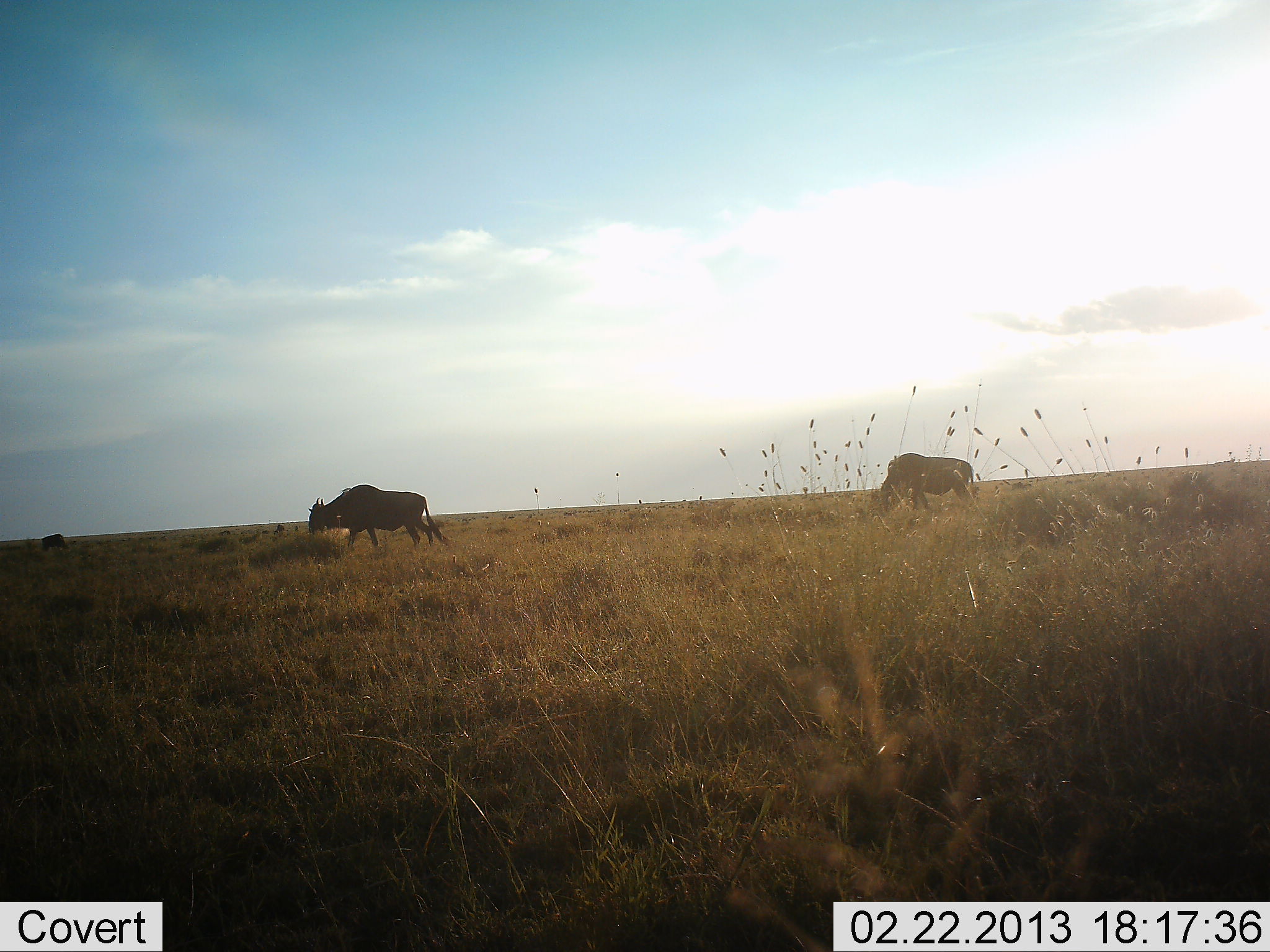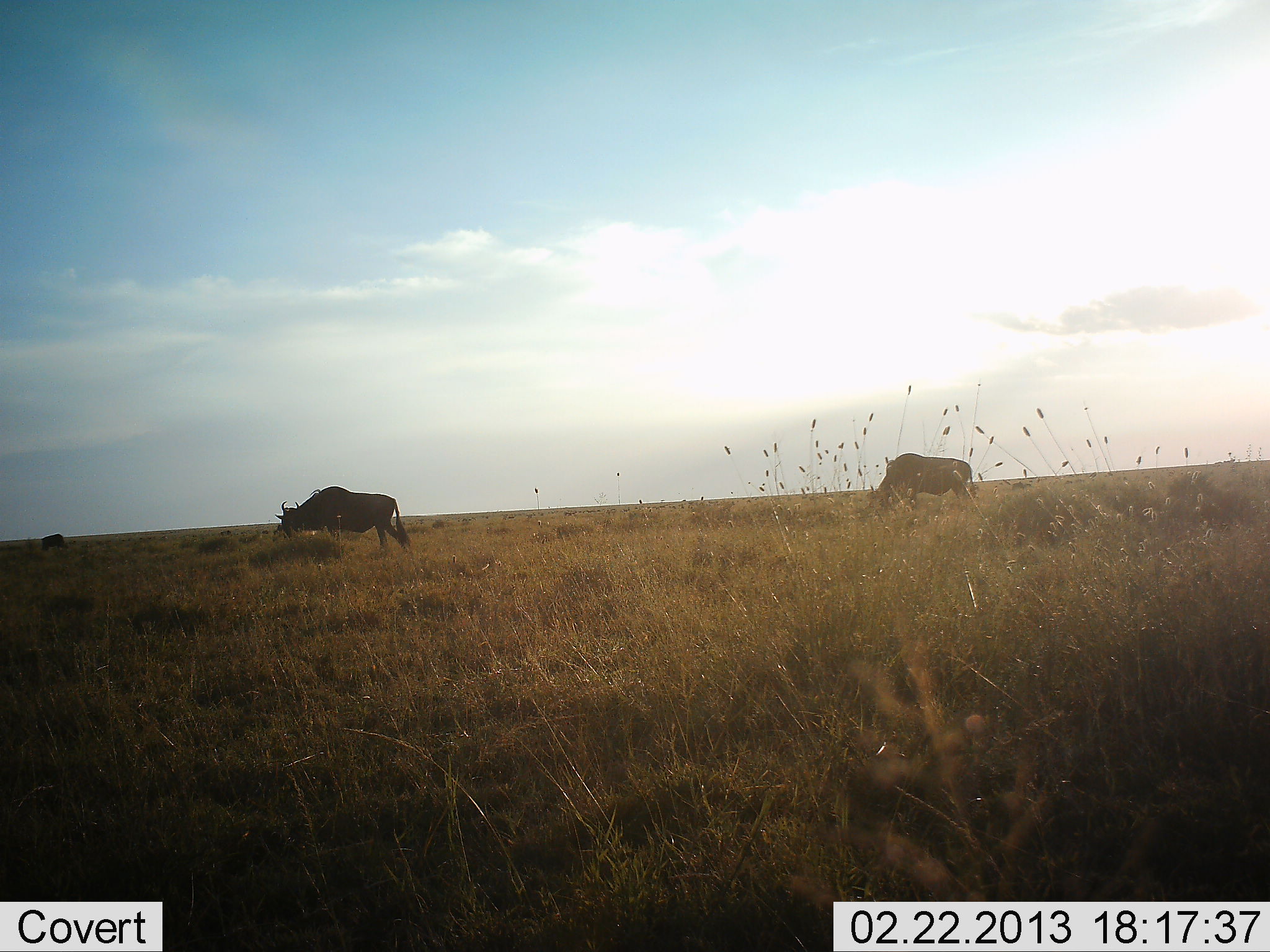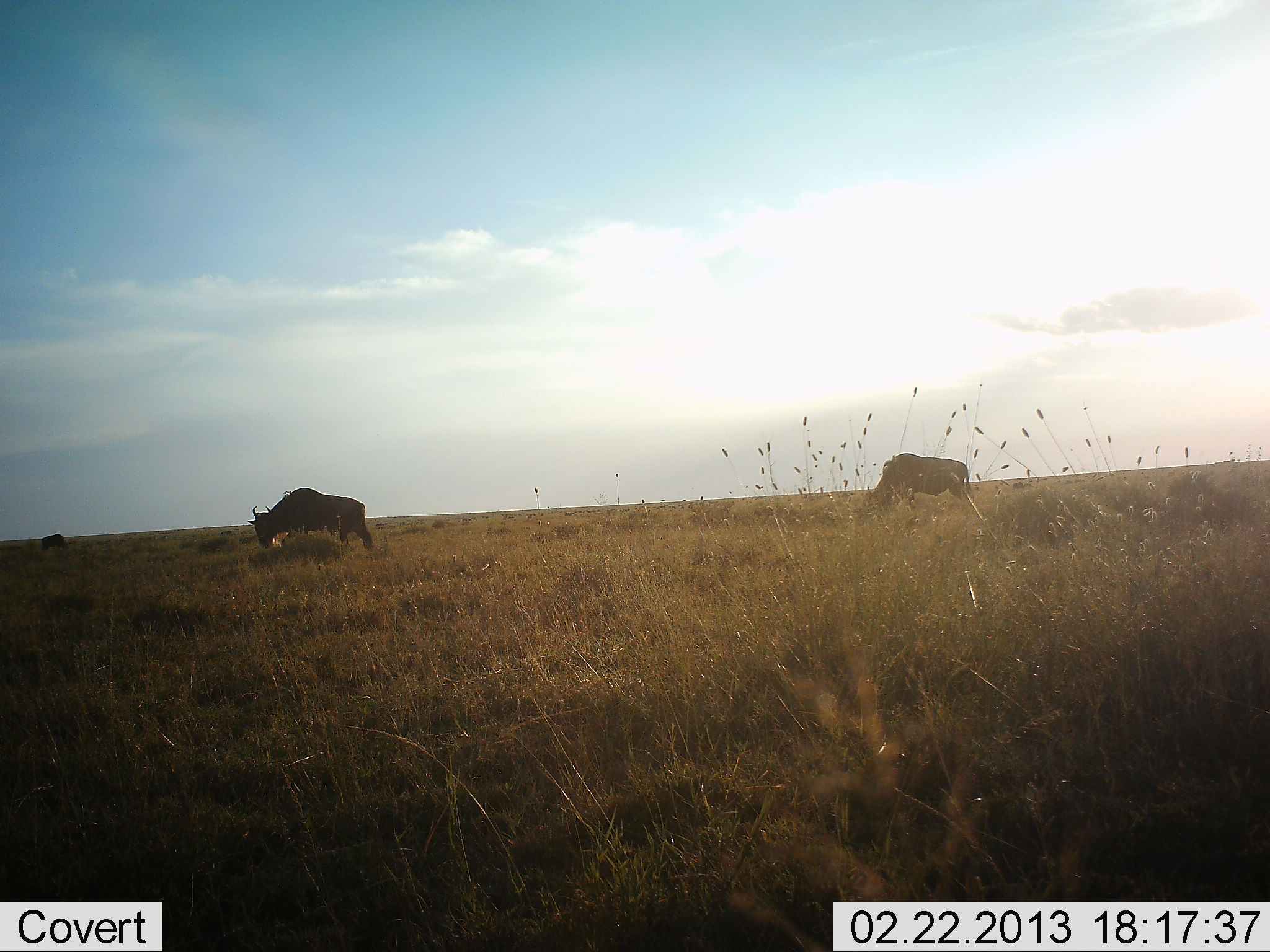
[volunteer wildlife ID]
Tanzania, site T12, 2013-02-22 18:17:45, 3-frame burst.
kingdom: Animalia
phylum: Chordata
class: Mammalia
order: Artiodactyla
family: Bovidae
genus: Connochaetes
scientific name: Connochaetes taurinus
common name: blue wildebeest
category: wildebeest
Wildebeest (blue wildebeest) (Connochaetes taurinus), count 2. Behavior (volunteer vote fractions): standing 24%, resting 0%, moving 71%, interacting 0%. Young present (vote fraction): 0%. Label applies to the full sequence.